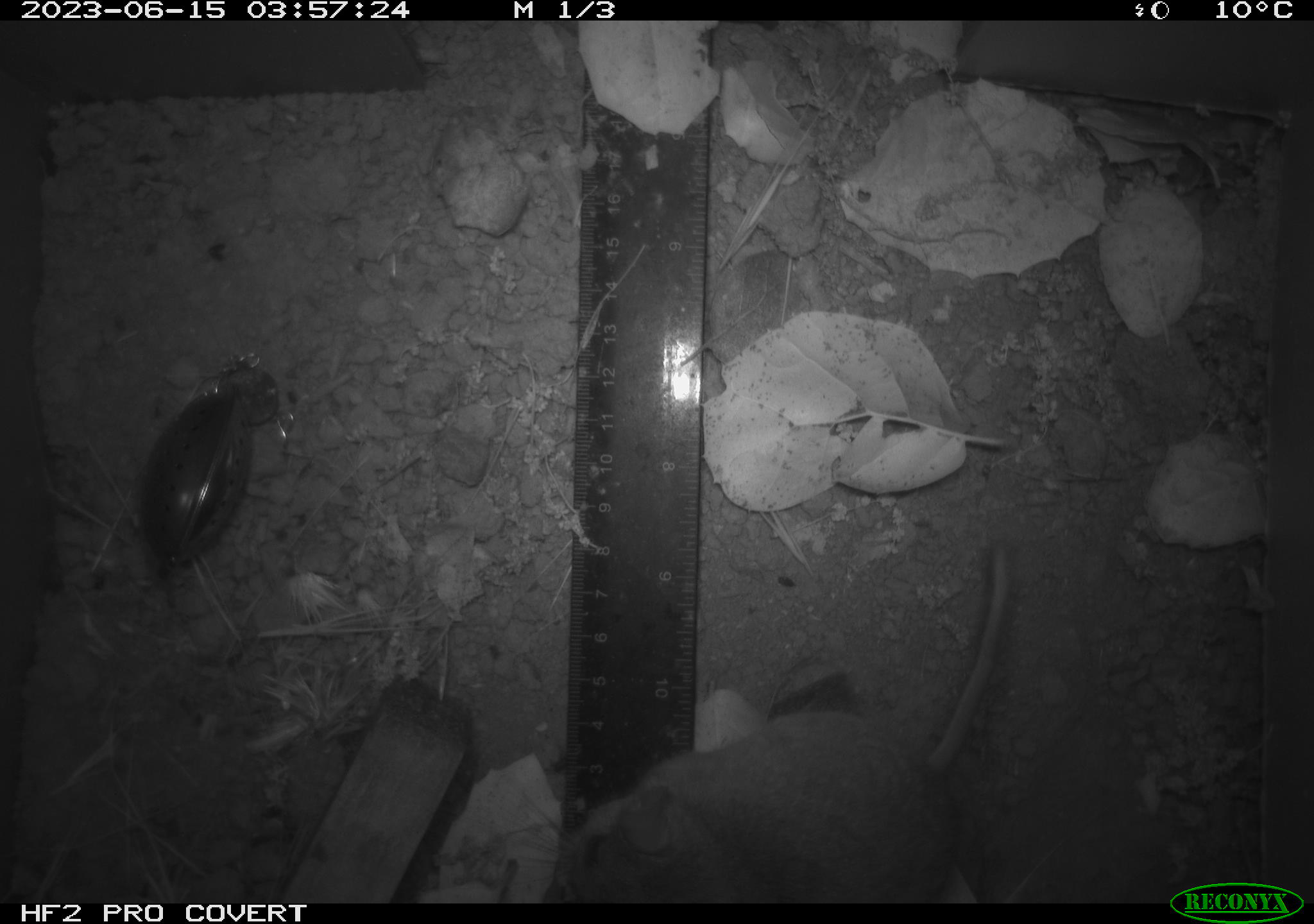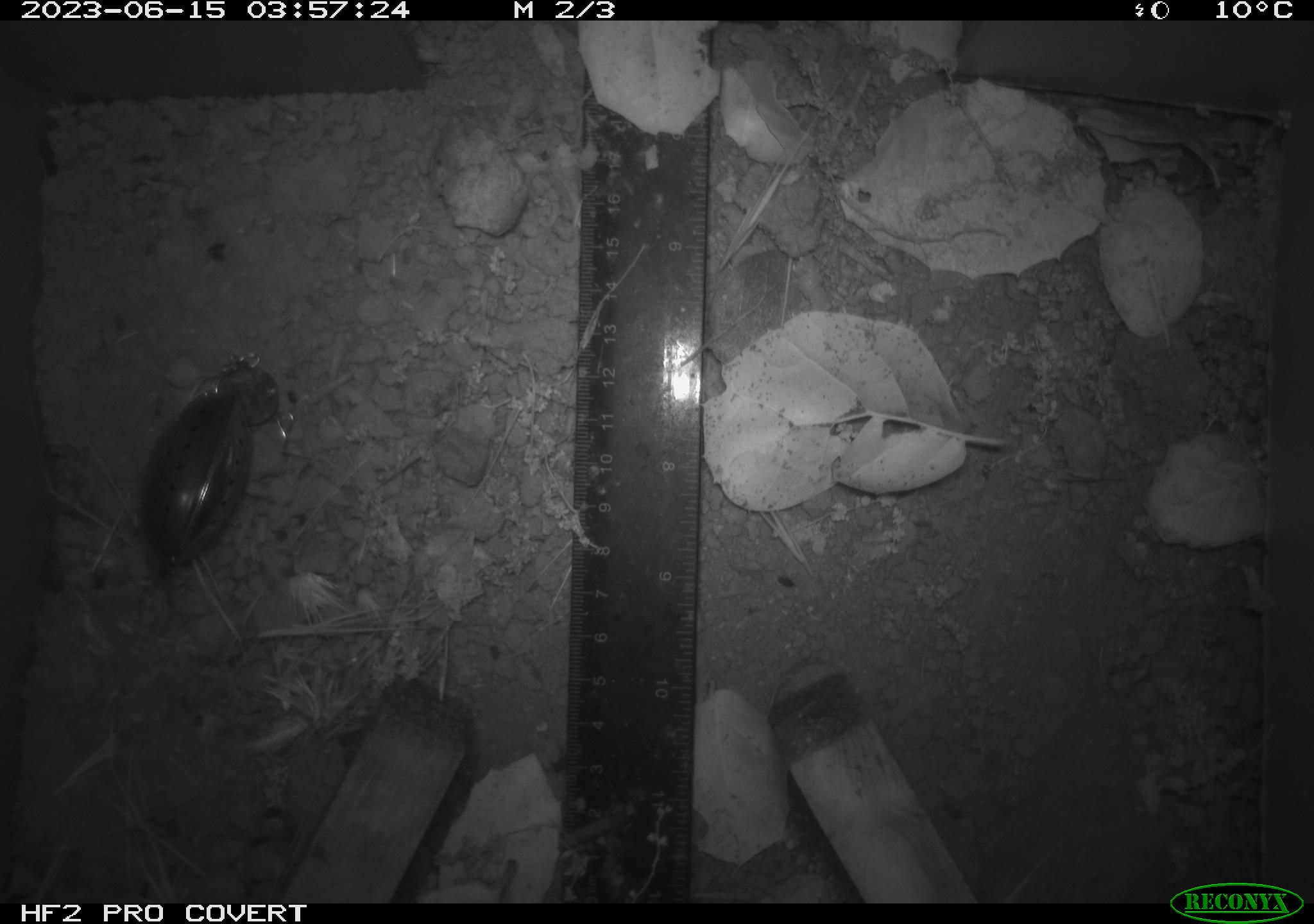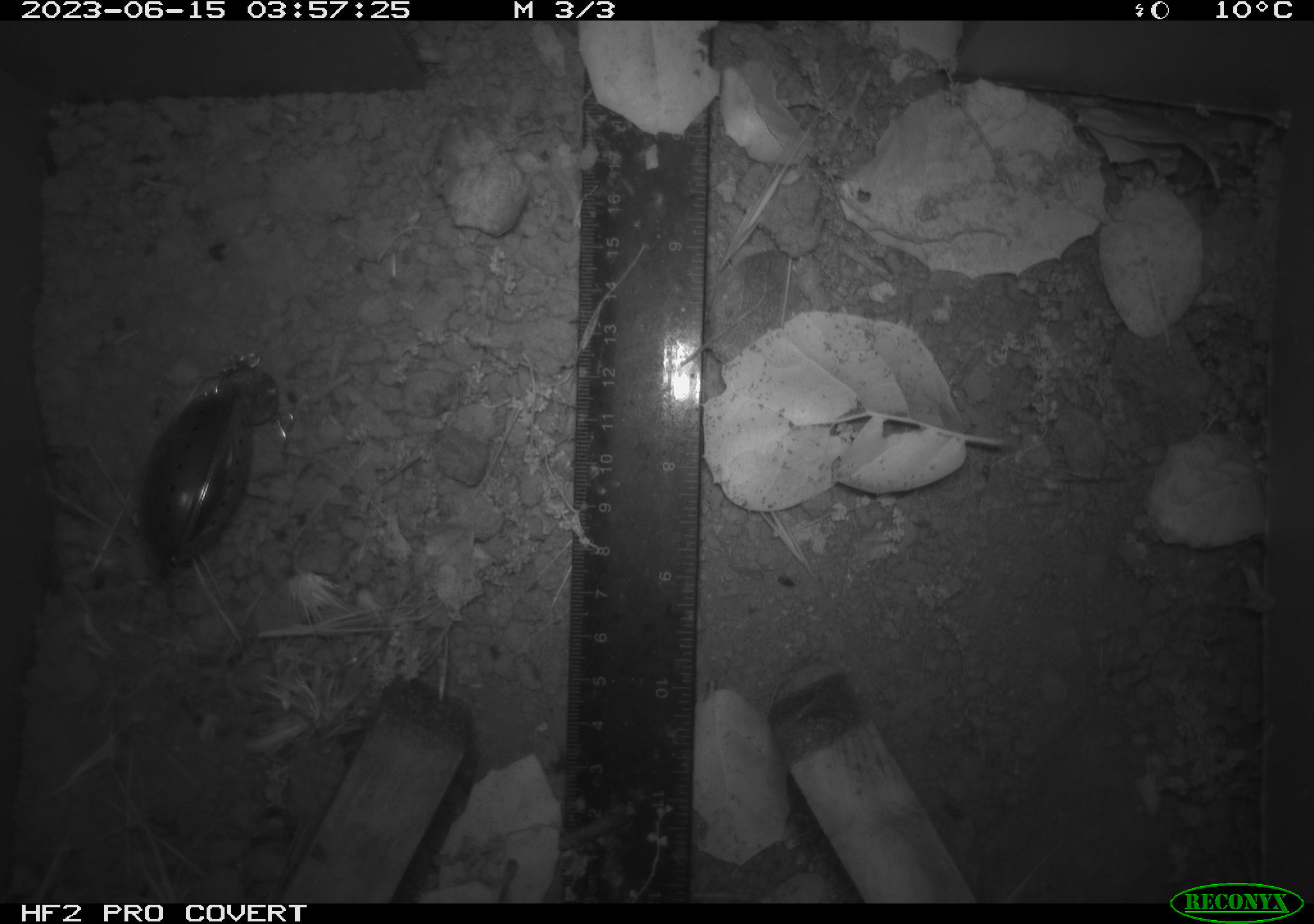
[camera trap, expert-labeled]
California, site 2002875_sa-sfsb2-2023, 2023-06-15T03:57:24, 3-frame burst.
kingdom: Animalia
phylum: Chordata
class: Mammalia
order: Rodentia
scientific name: Rodentia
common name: mouse species